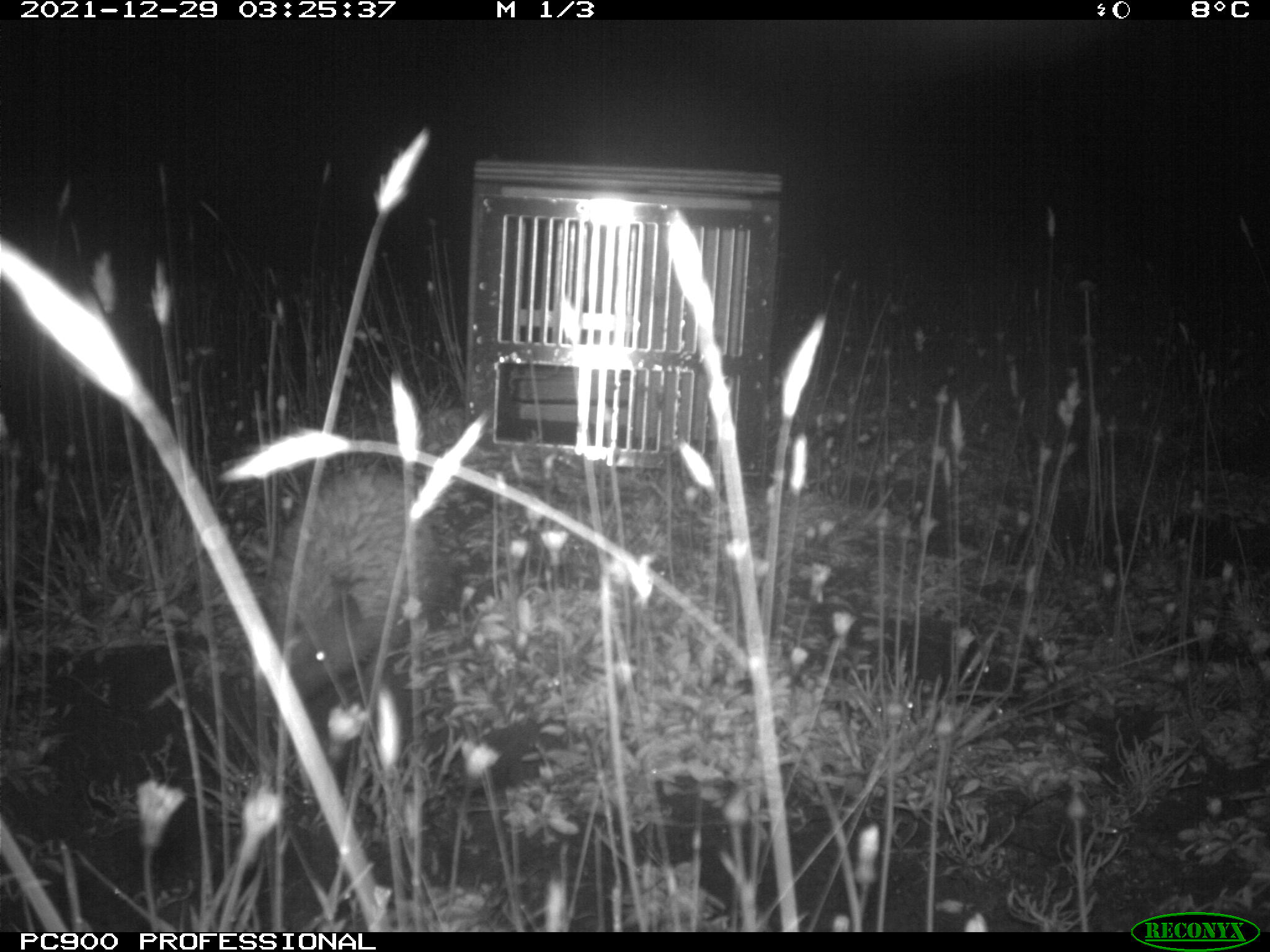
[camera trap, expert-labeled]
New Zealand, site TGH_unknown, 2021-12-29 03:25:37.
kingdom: Animalia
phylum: Chordata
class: Mammalia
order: Eulipotyphla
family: Erinaceidae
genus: Erinaceus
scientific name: Erinaceus europaeus europaeus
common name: european hedgehog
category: hedgehog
Hedgehog (european hedgehog) (Erinaceus europaeus europaeus).